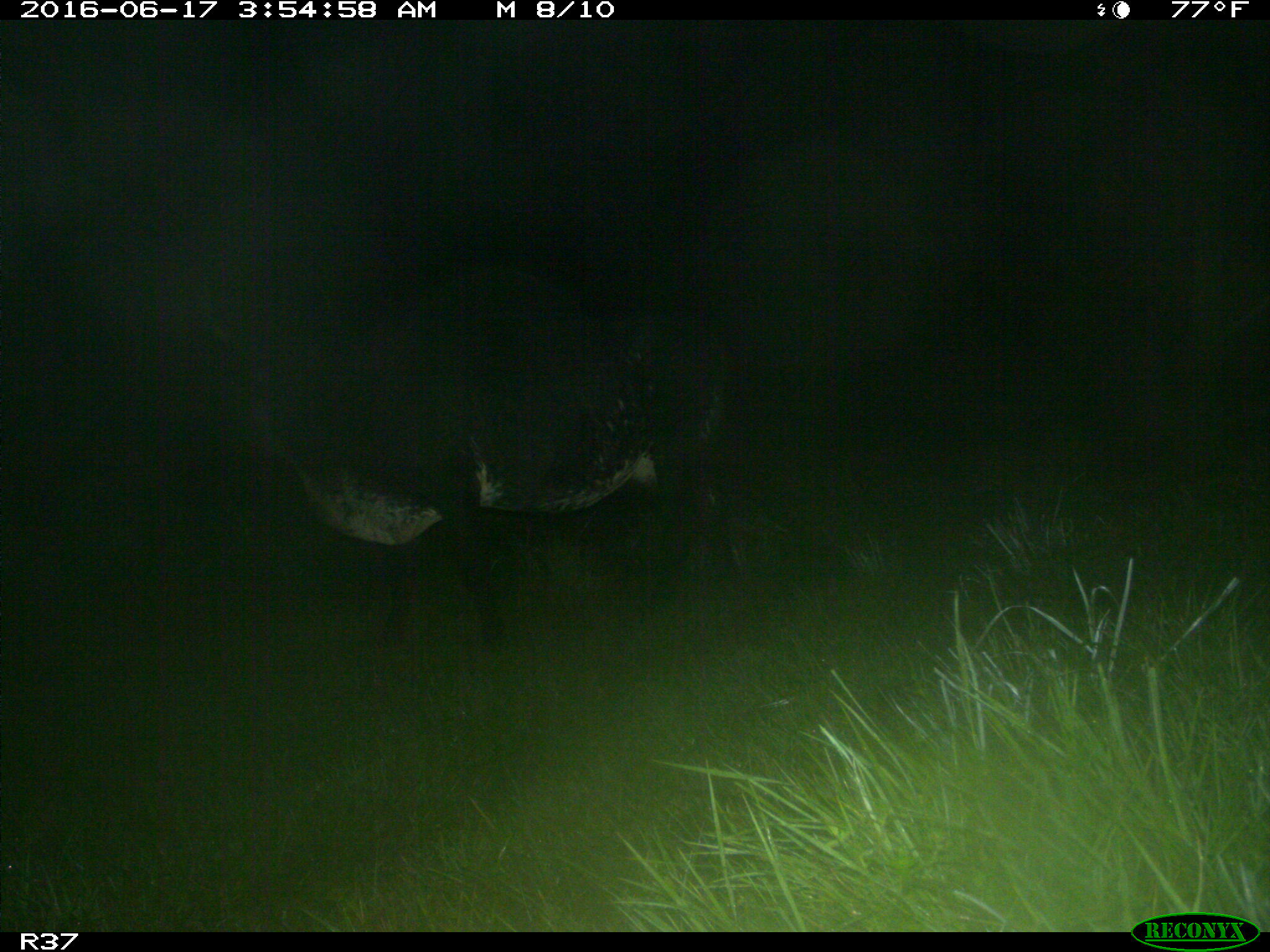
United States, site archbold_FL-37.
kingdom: Animalia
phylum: Chordata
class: Mammalia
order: Artiodactyla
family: Bovidae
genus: Bos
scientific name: Bos taurus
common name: domestic cow